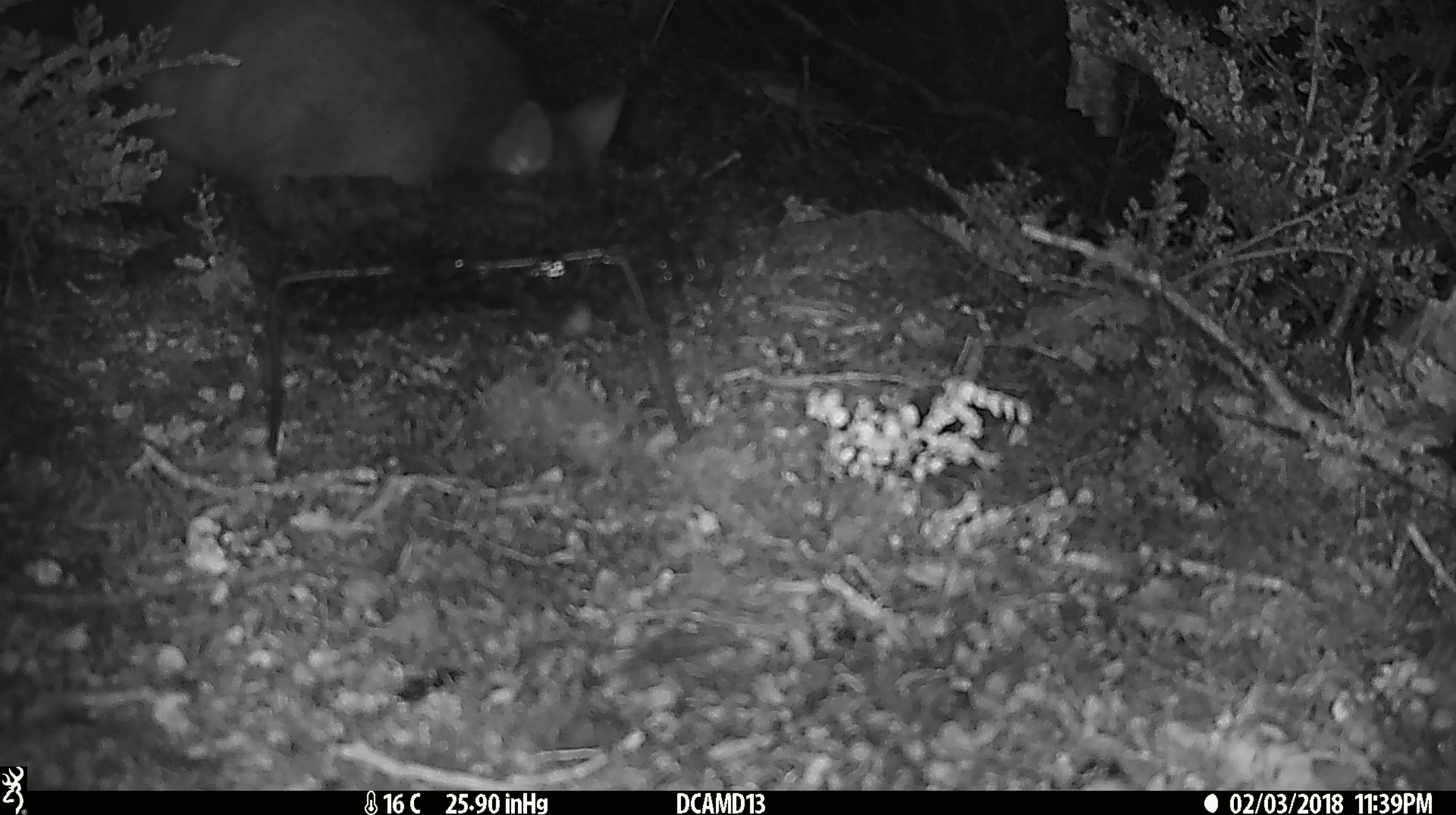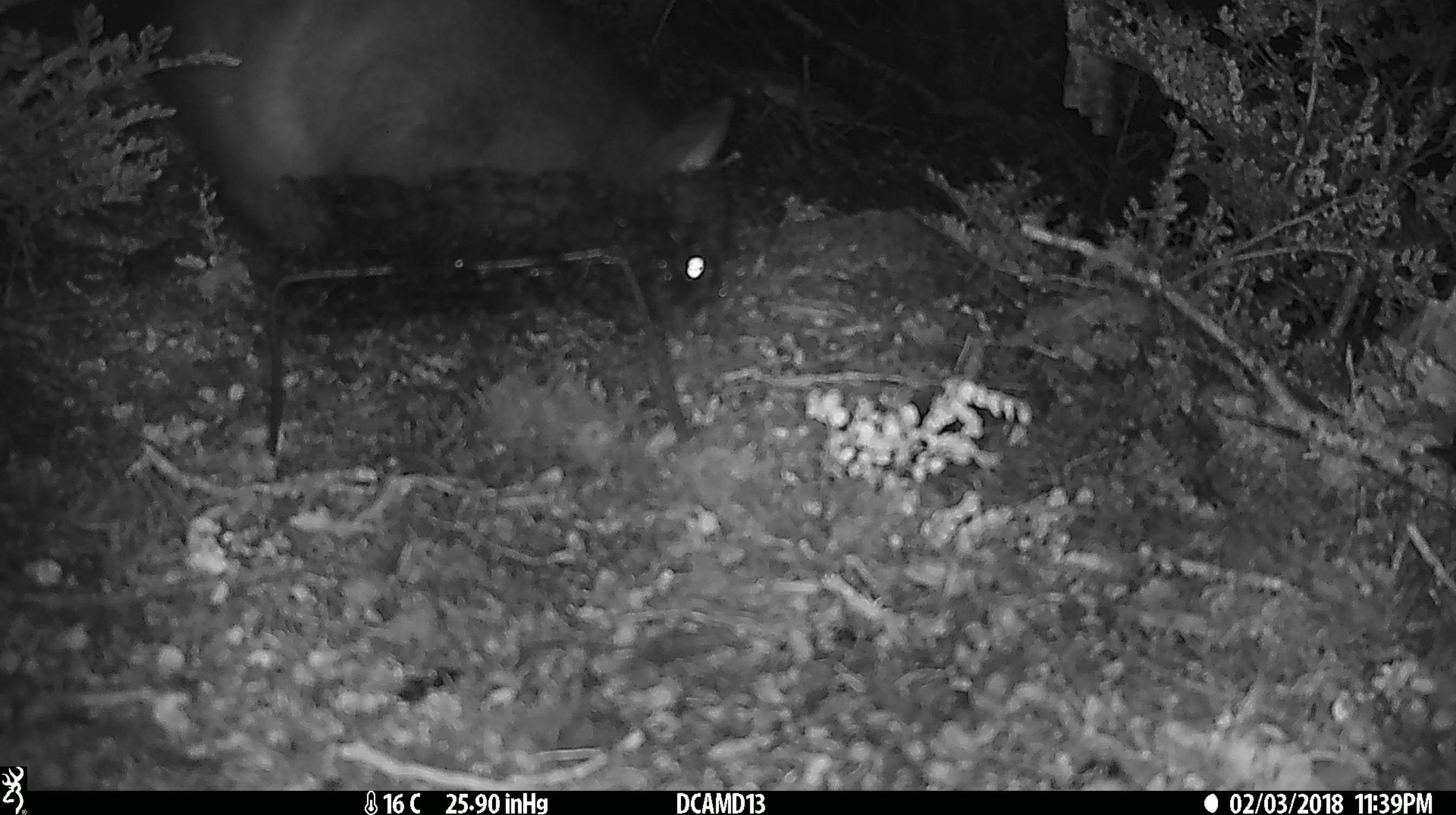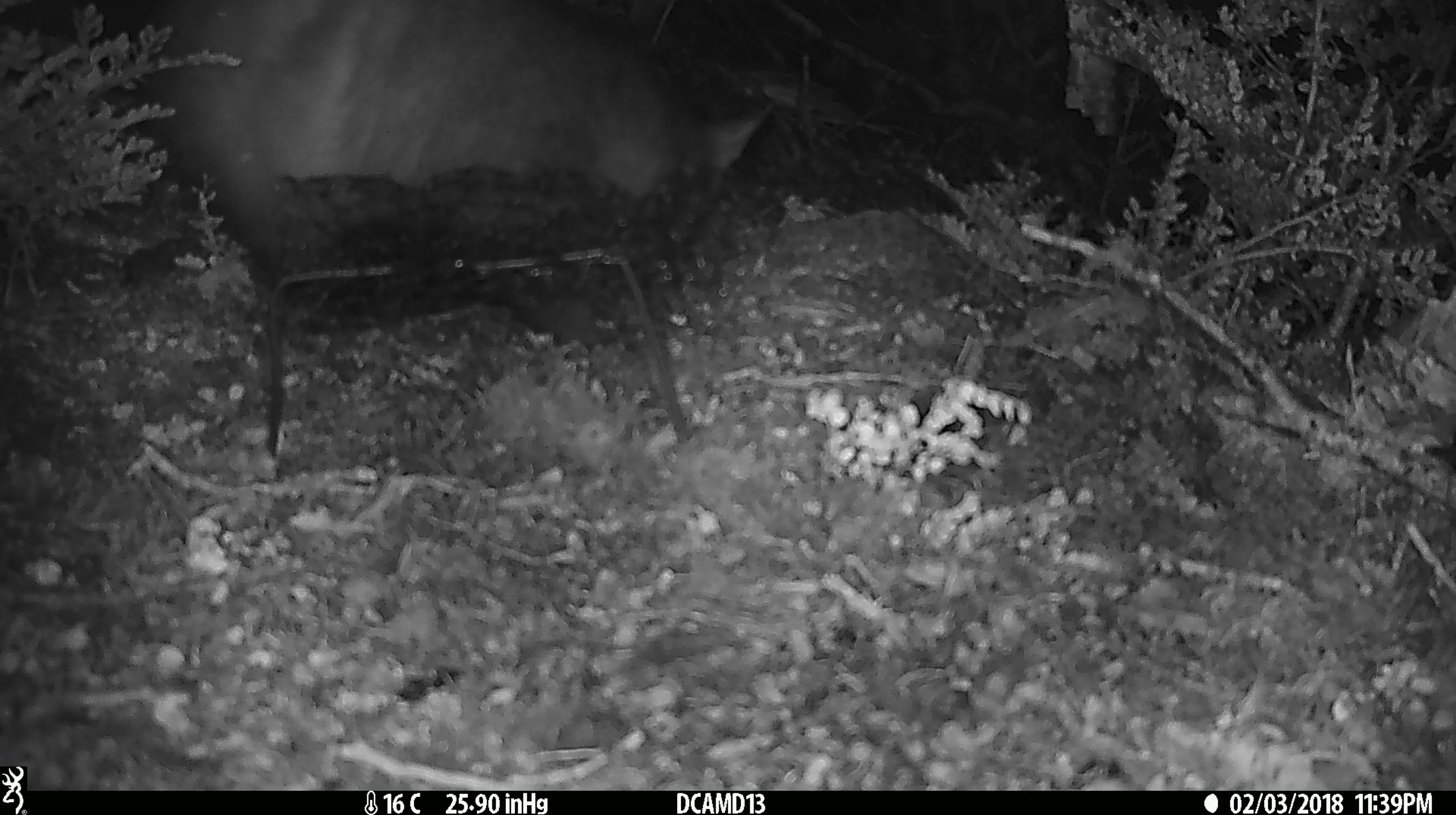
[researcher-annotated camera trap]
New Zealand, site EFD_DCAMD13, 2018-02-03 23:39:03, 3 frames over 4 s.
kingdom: Animalia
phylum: Chordata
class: Mammalia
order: Diprotodontia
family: Phalangeridae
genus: Trichosurus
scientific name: Trichosurus vulpecula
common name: common brushtail possum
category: possum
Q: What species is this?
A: Possum (common brushtail possum) (Trichosurus vulpecula).